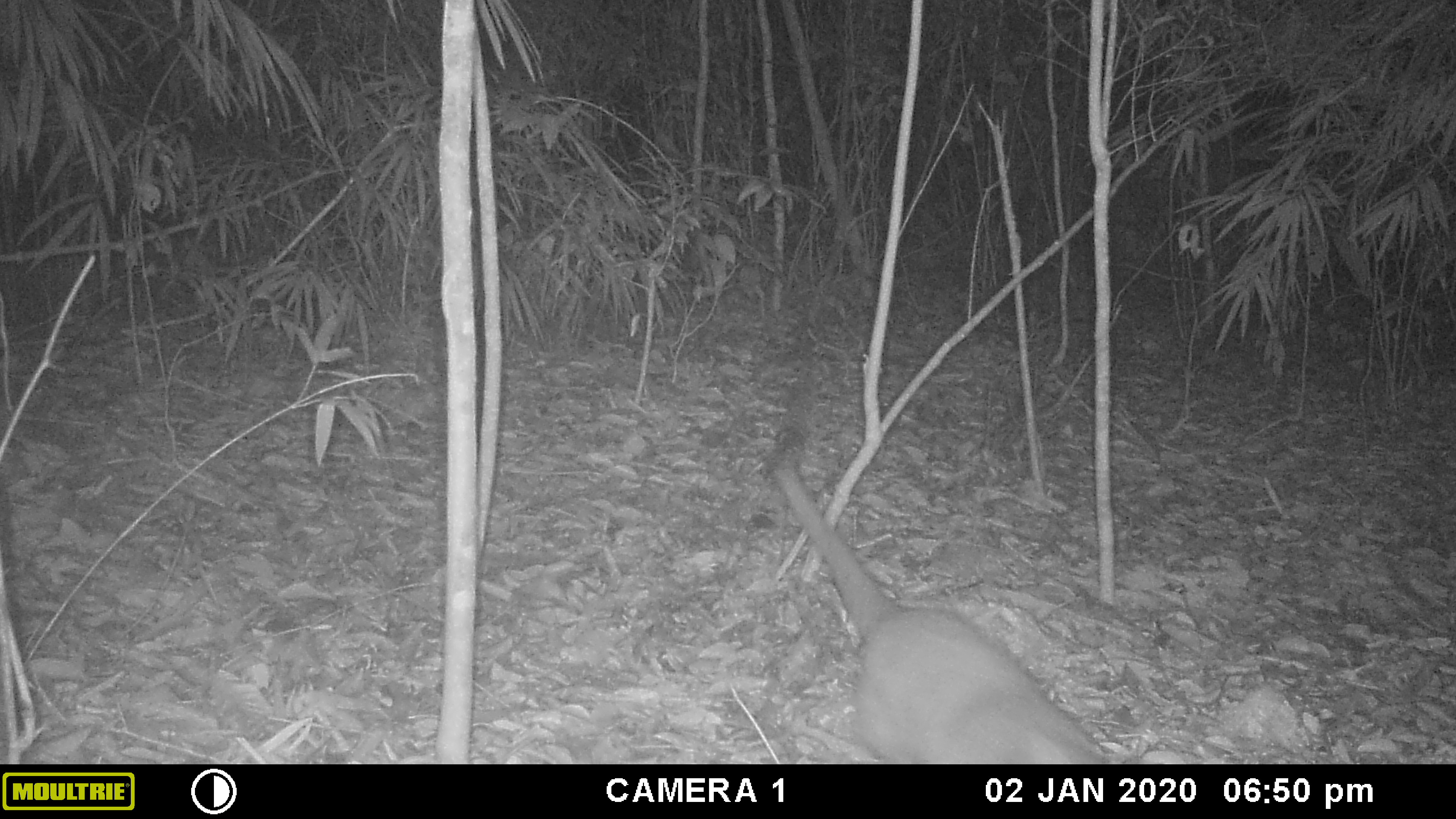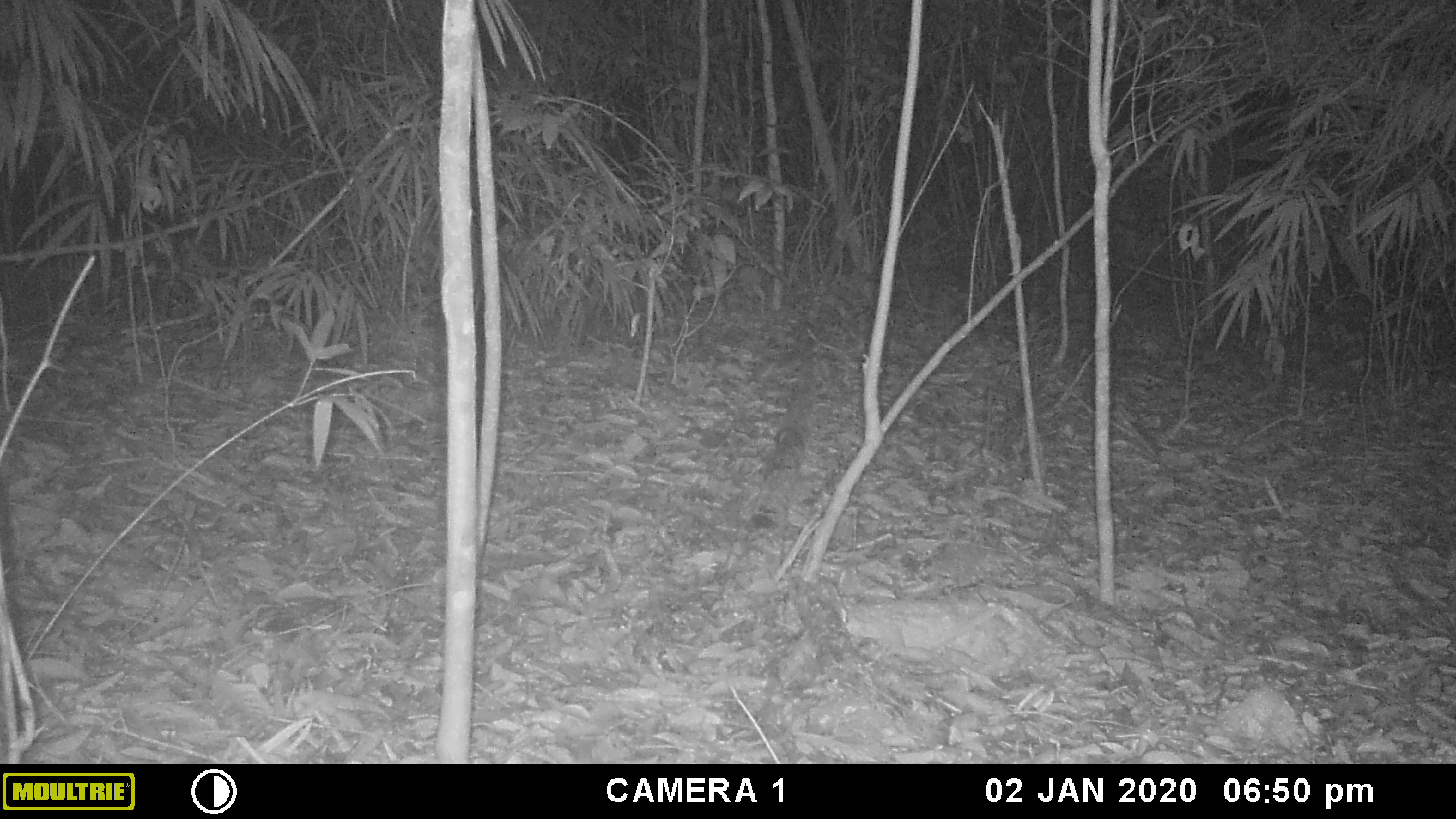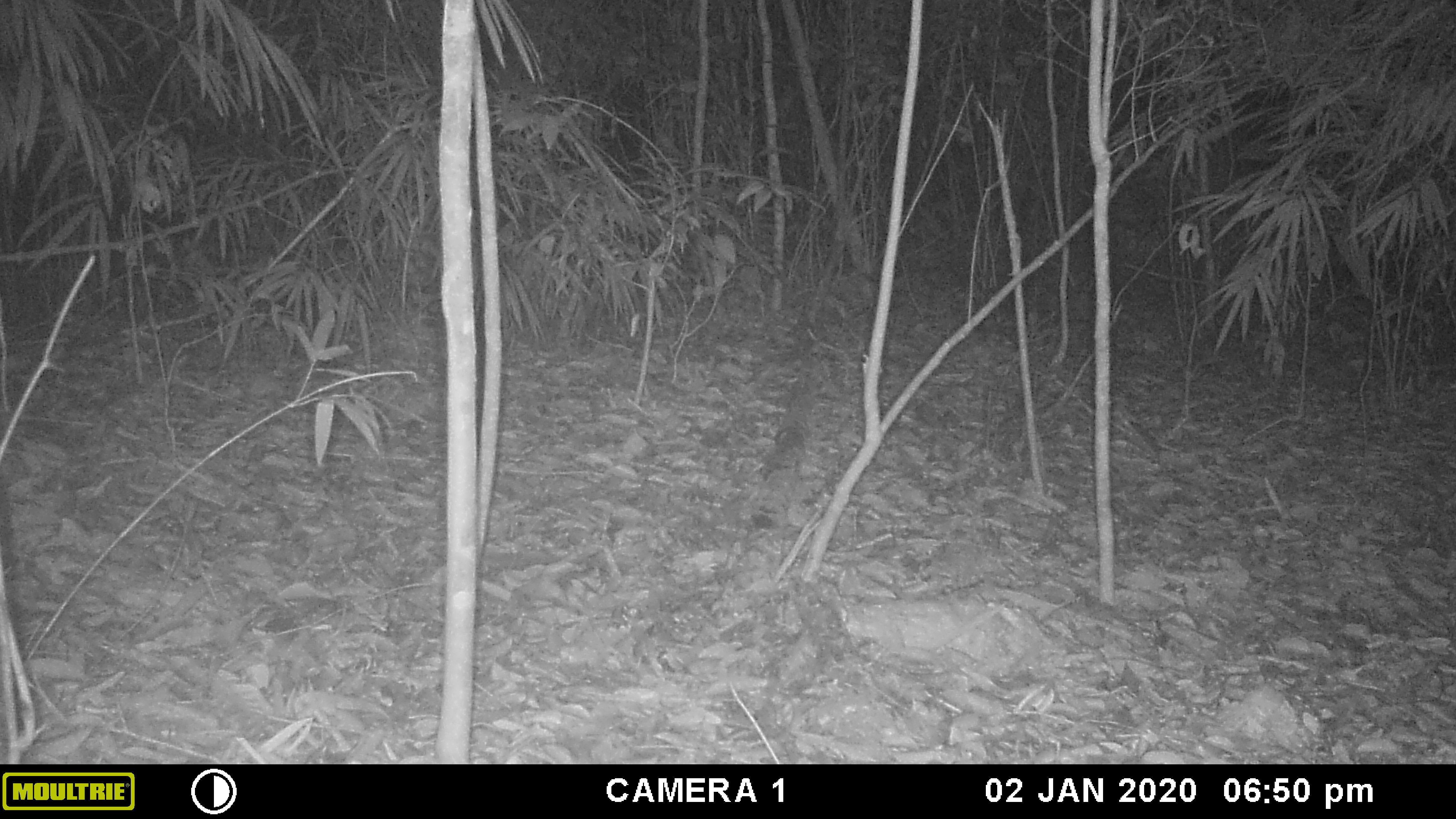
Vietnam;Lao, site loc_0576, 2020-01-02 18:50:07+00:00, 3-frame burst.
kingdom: Animalia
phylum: Chordata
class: Mammalia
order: Carnivora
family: Viverridae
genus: Paguma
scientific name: Paguma larvata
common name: masked palm civet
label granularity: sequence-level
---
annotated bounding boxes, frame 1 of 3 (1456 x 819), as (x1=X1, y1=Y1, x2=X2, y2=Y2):
masked palm civet: (x1=771, y1=426, x2=1129, y2=764)